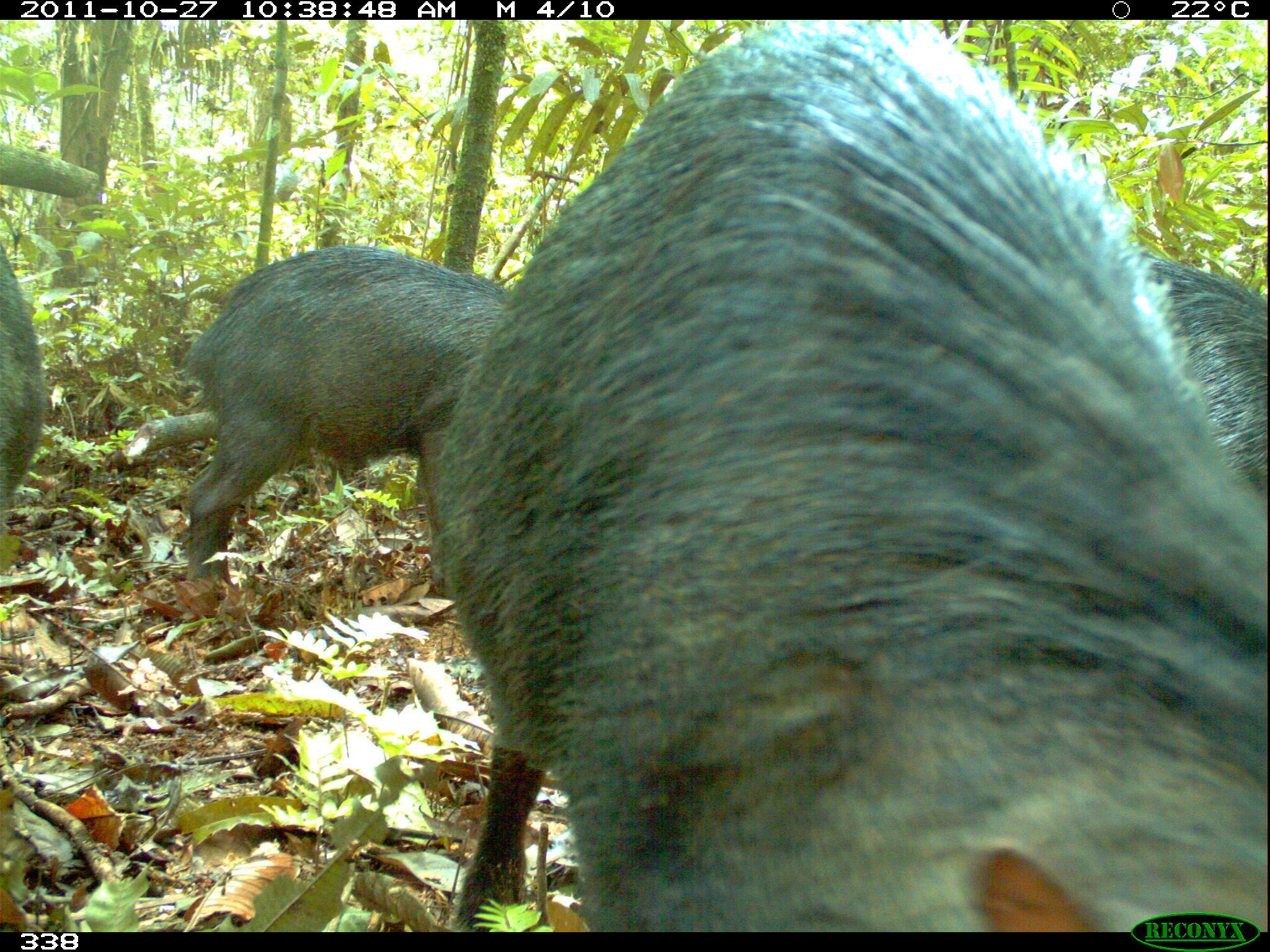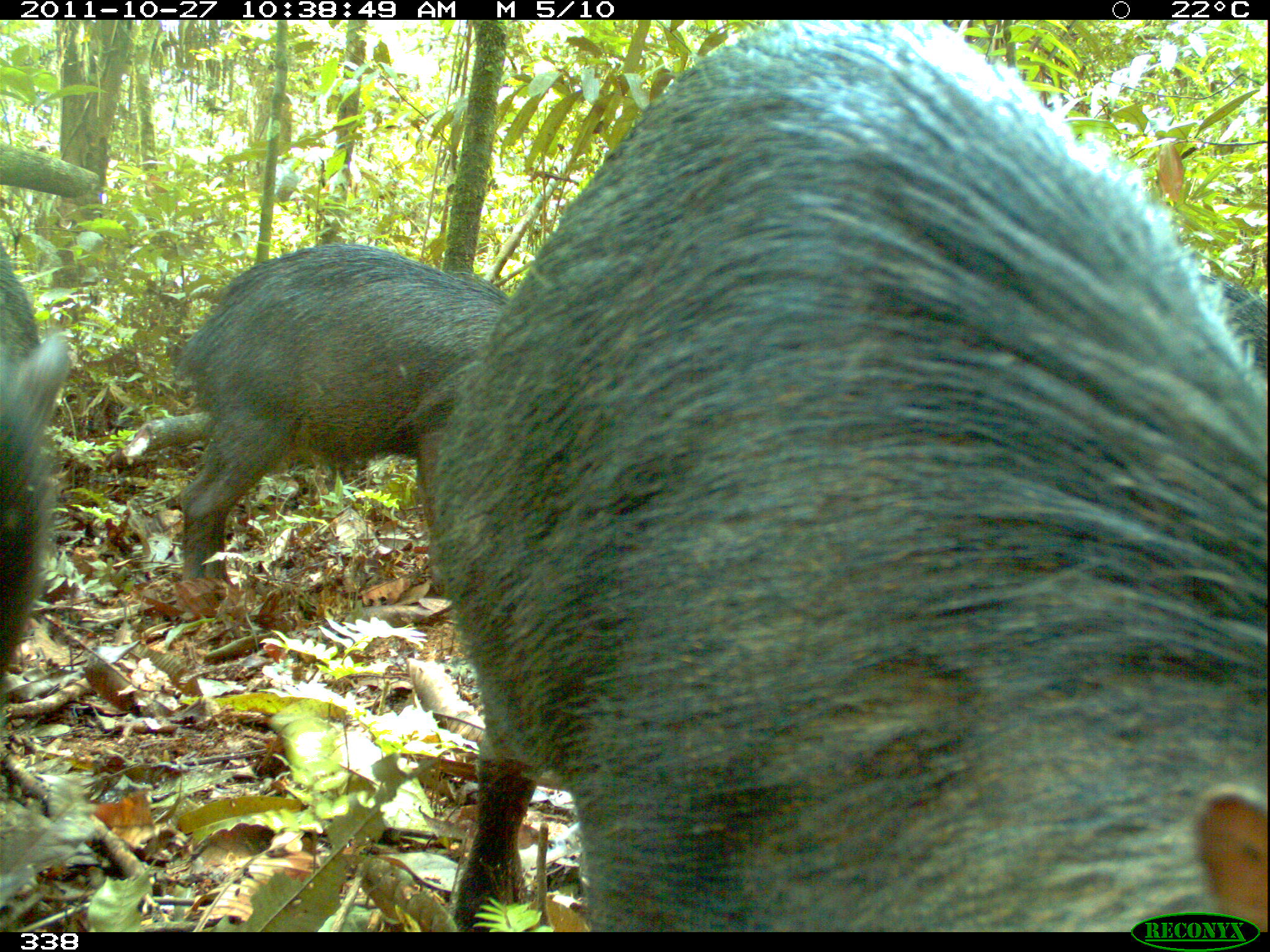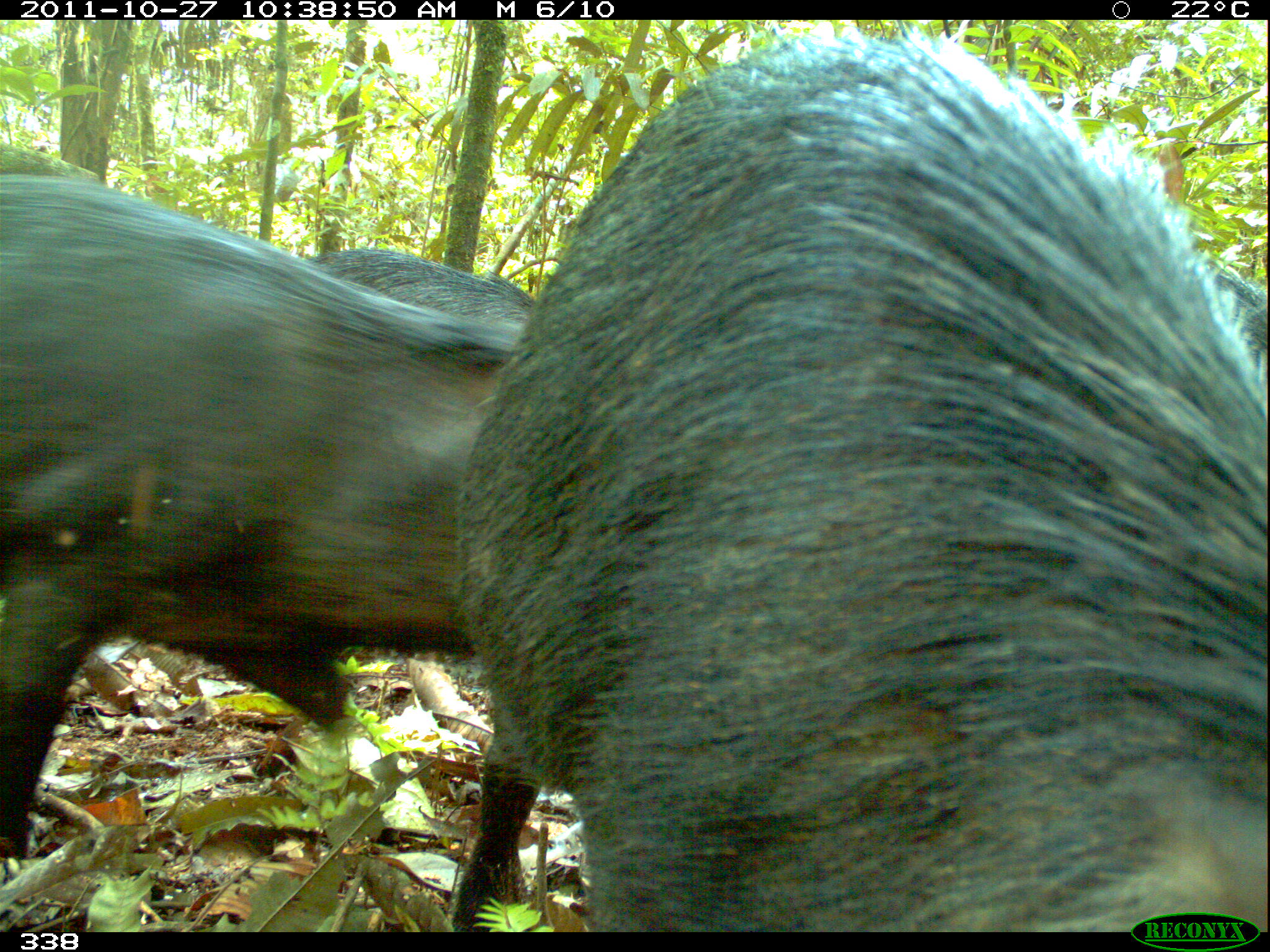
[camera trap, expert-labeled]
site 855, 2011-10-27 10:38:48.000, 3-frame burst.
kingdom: Animalia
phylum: Chordata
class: Mammalia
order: Artiodactyla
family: Tayassuidae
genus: Tayassu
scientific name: Tayassu pecari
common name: white-lipped peccary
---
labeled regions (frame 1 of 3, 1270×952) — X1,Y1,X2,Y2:
tayassu pecari: 181,19,1266,935; 166,244,508,575; 1130,250,1268,497; 1,248,51,499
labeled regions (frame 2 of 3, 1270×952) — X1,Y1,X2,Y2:
tayassu pecari: 177,21,1268,933; 166,243,516,610; 1,247,72,673; 1191,273,1267,365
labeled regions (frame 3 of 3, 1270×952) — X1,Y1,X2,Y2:
tayassu pecari: 448,26,1269,933; 2,169,533,861; 302,247,538,342